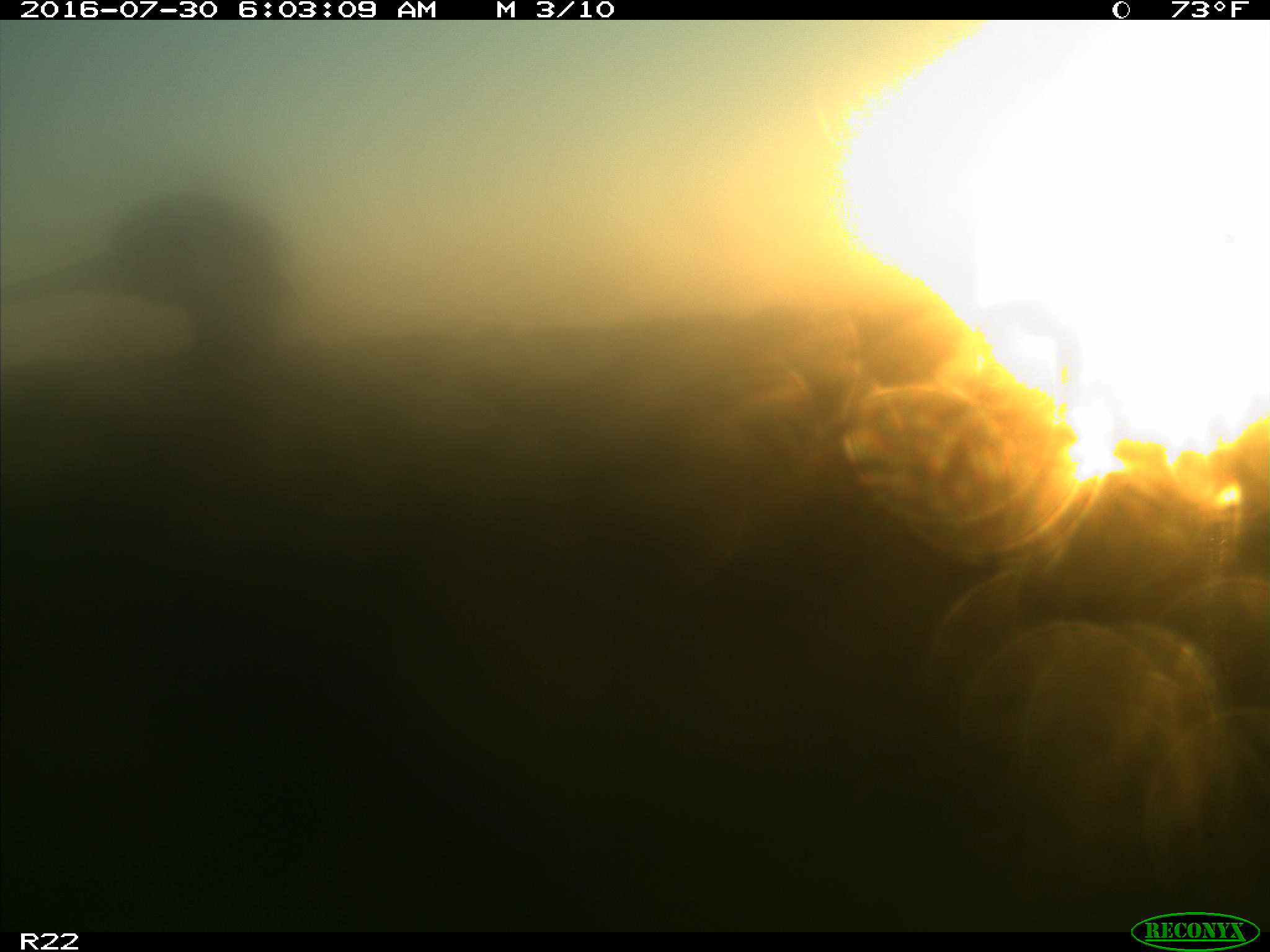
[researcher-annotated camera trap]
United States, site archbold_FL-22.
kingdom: Animalia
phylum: Chordata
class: Aves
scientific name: Aves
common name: birds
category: unidentified bird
Unidentified bird (birds) (Aves).